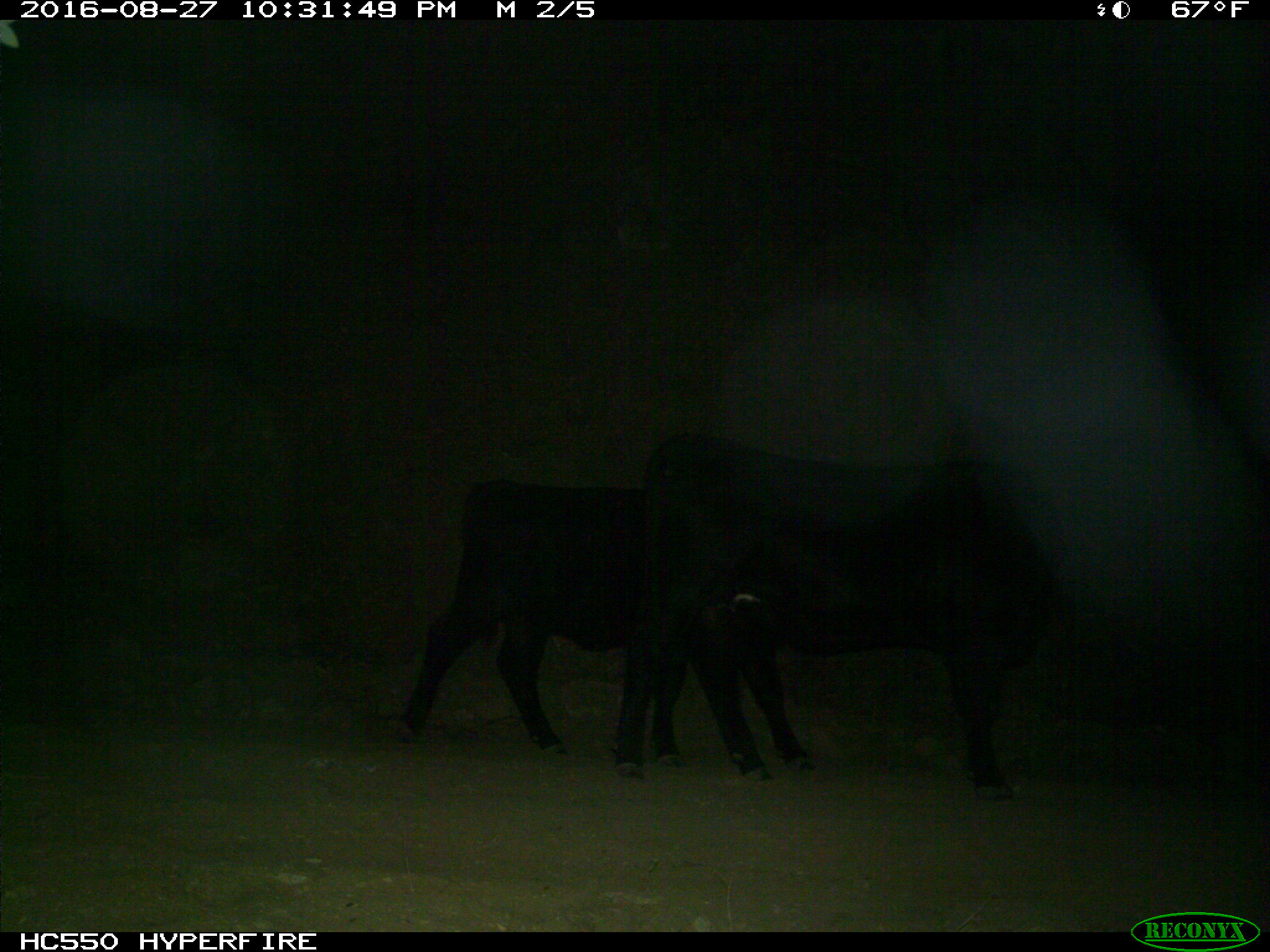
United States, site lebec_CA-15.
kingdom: Animalia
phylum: Chordata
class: Mammalia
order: Artiodactyla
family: Bovidae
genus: Bos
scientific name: Bos taurus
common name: domestic cow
Bos taurus (domestic cow).